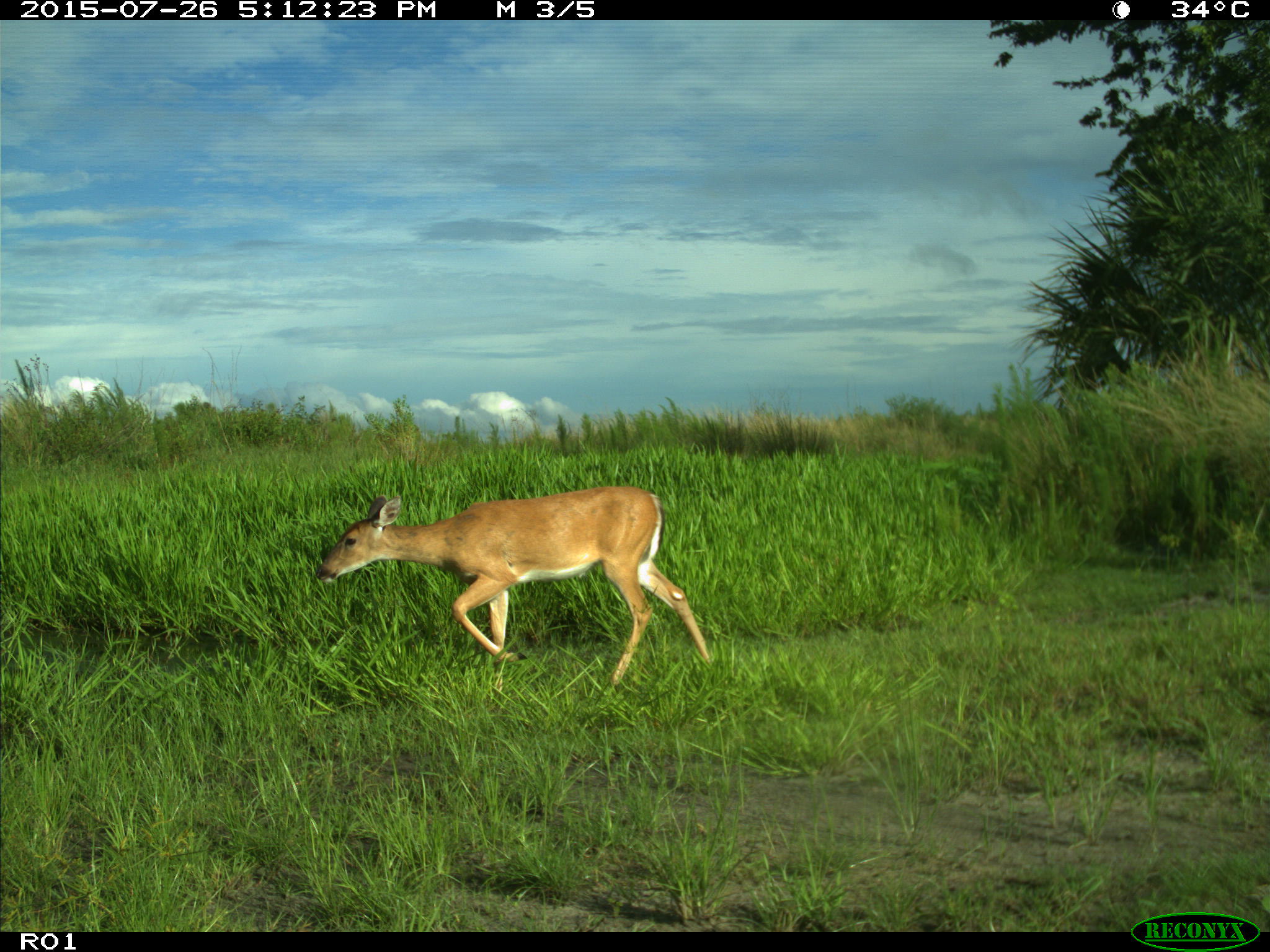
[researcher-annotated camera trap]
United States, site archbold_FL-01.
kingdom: Animalia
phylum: Chordata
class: Mammalia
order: Artiodactyla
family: Cervidae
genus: Odocoileus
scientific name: Odocoileus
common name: deer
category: unidentified deer